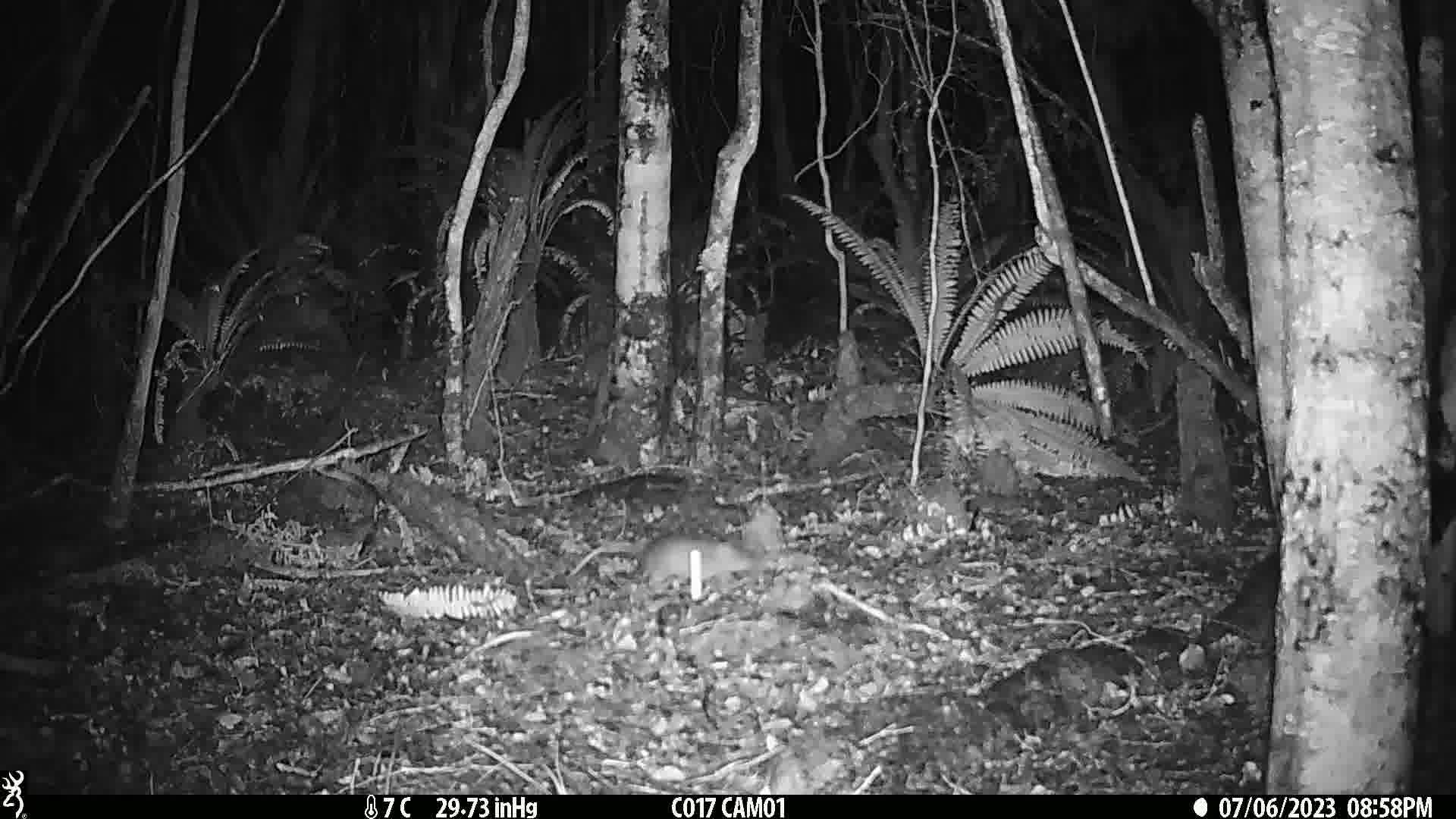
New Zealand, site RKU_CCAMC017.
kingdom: Animalia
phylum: Chordata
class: Mammalia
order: Rodentia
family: Muridae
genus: Rattus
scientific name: Rattus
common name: rat